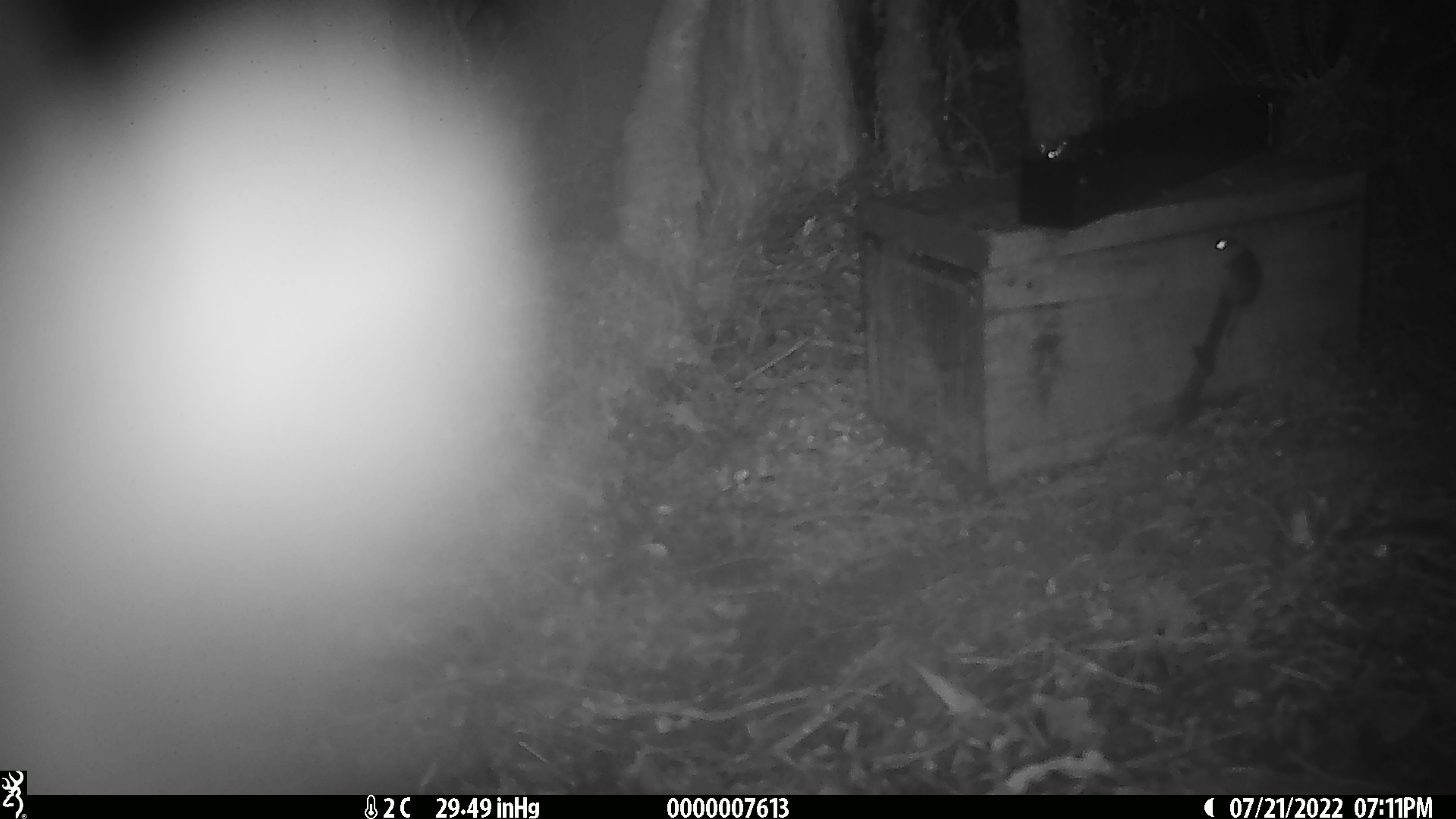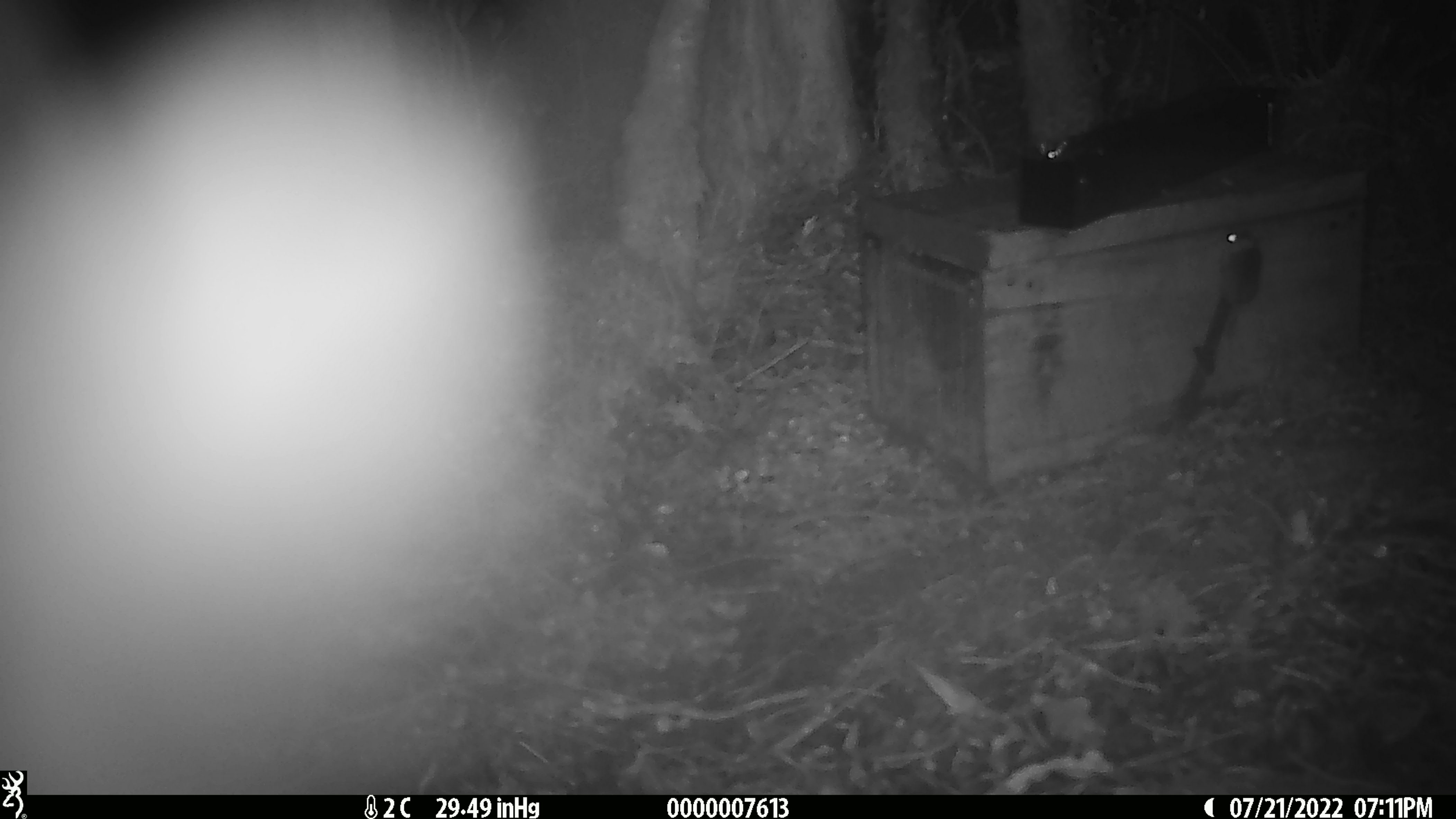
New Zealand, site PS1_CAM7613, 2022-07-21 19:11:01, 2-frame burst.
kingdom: Animalia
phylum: Chordata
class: Mammalia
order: Rodentia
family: Muridae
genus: Mus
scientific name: Mus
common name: mouse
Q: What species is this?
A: Mouse (Mus).